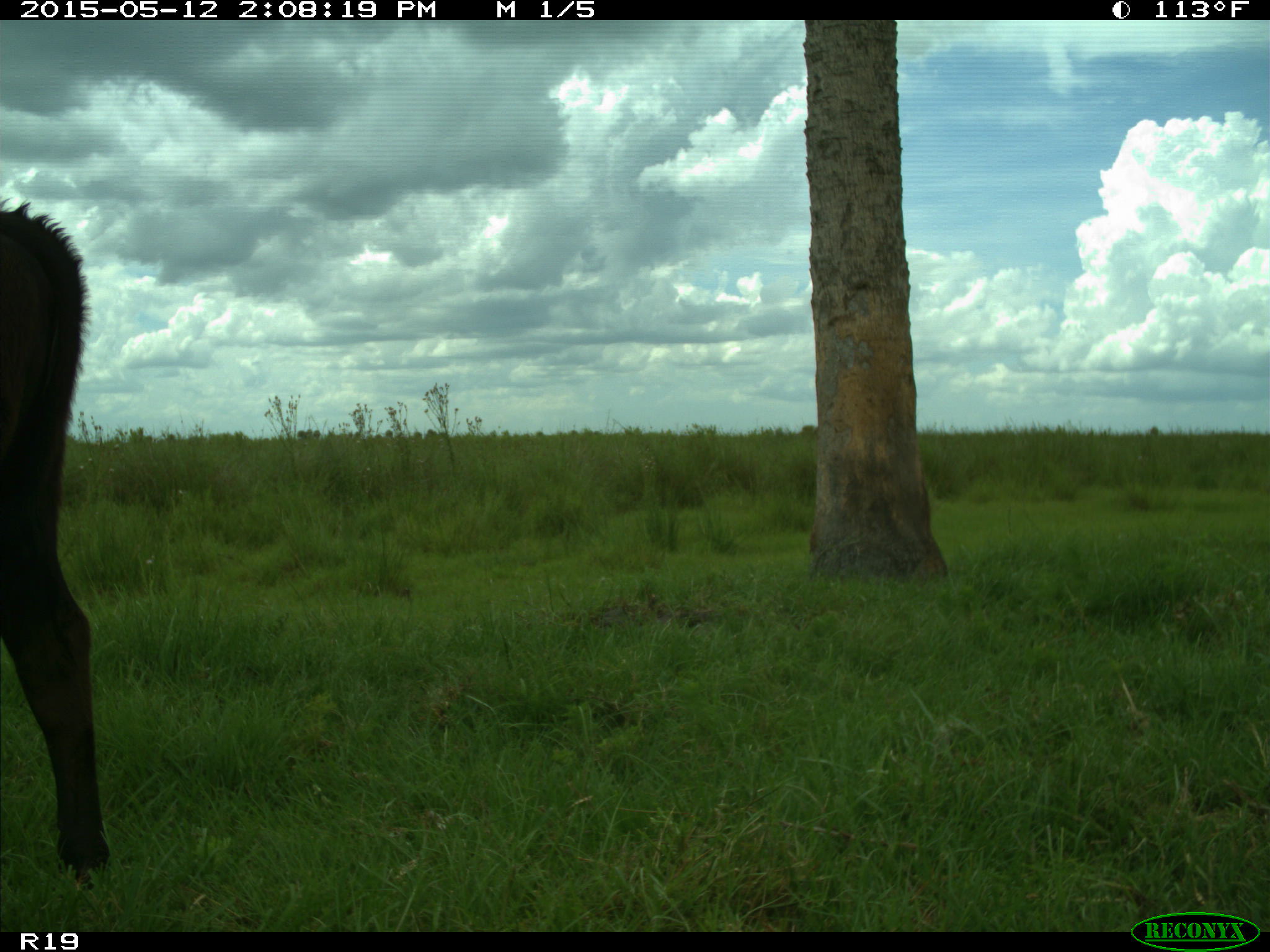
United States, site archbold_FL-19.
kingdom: Animalia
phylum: Chordata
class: Mammalia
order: Artiodactyla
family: Bovidae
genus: Bos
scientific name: Bos taurus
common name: domestic cow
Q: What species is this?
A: Bos taurus (domestic cow).